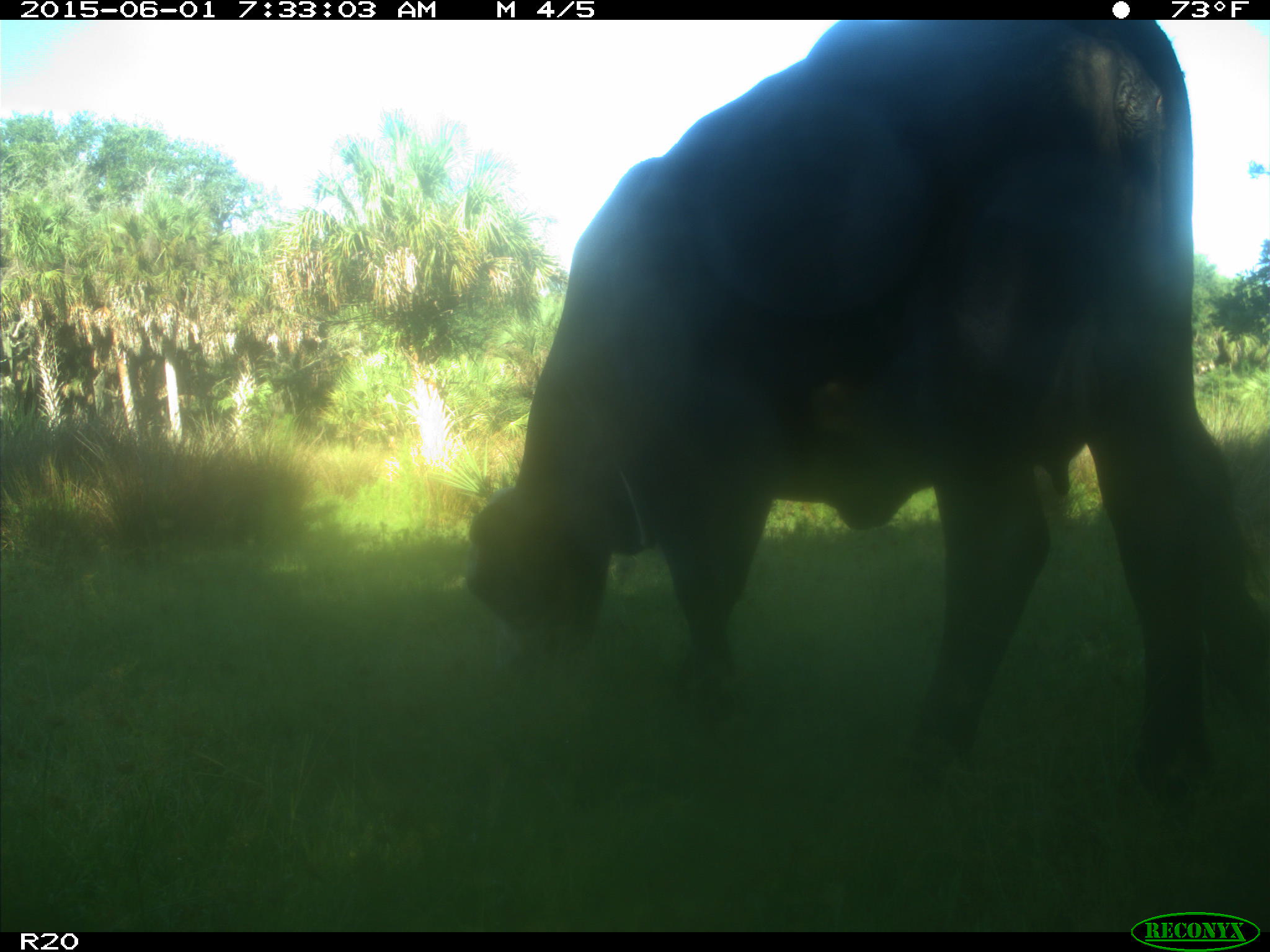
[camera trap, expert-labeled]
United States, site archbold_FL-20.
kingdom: Animalia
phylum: Chordata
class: Mammalia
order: Artiodactyla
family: Bovidae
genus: Bos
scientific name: Bos taurus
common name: domestic cow